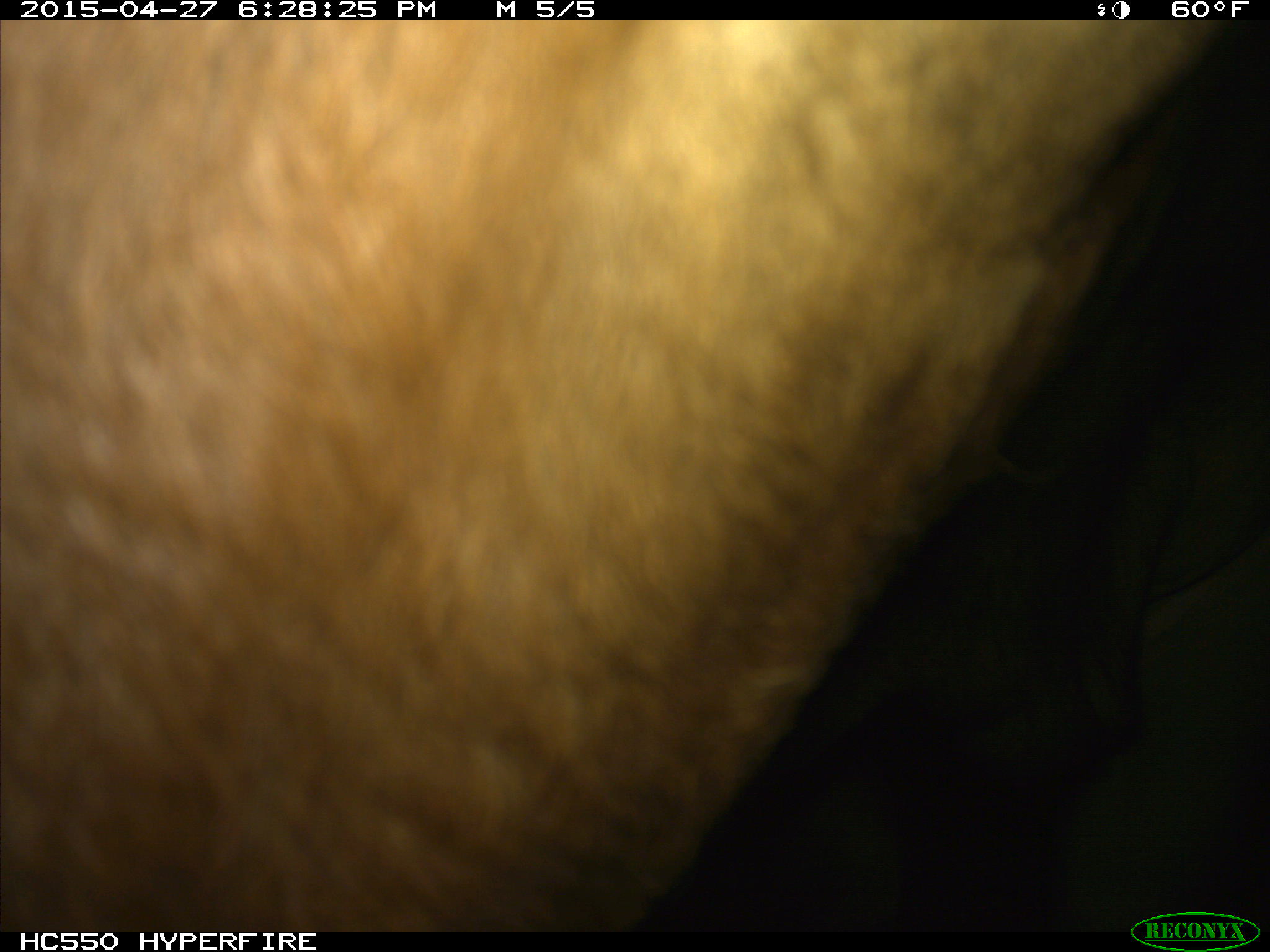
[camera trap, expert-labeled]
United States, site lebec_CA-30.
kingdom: Animalia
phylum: Chordata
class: Mammalia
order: Artiodactyla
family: Bovidae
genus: Bos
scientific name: Bos taurus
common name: domestic cow